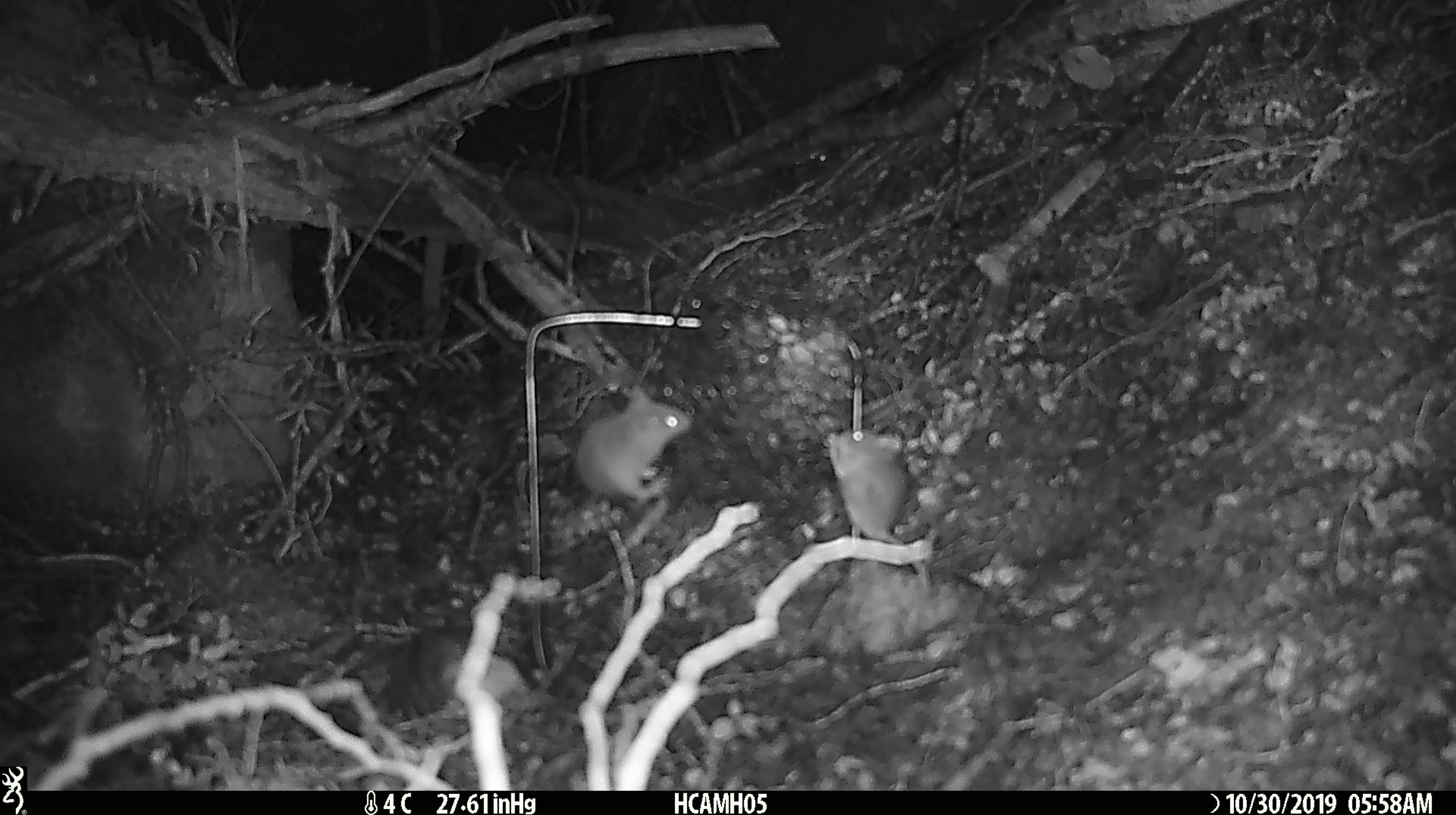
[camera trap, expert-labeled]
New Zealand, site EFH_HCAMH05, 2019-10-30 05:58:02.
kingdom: Animalia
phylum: Chordata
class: Mammalia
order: Rodentia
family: Muridae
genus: Mus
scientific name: Mus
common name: mouse